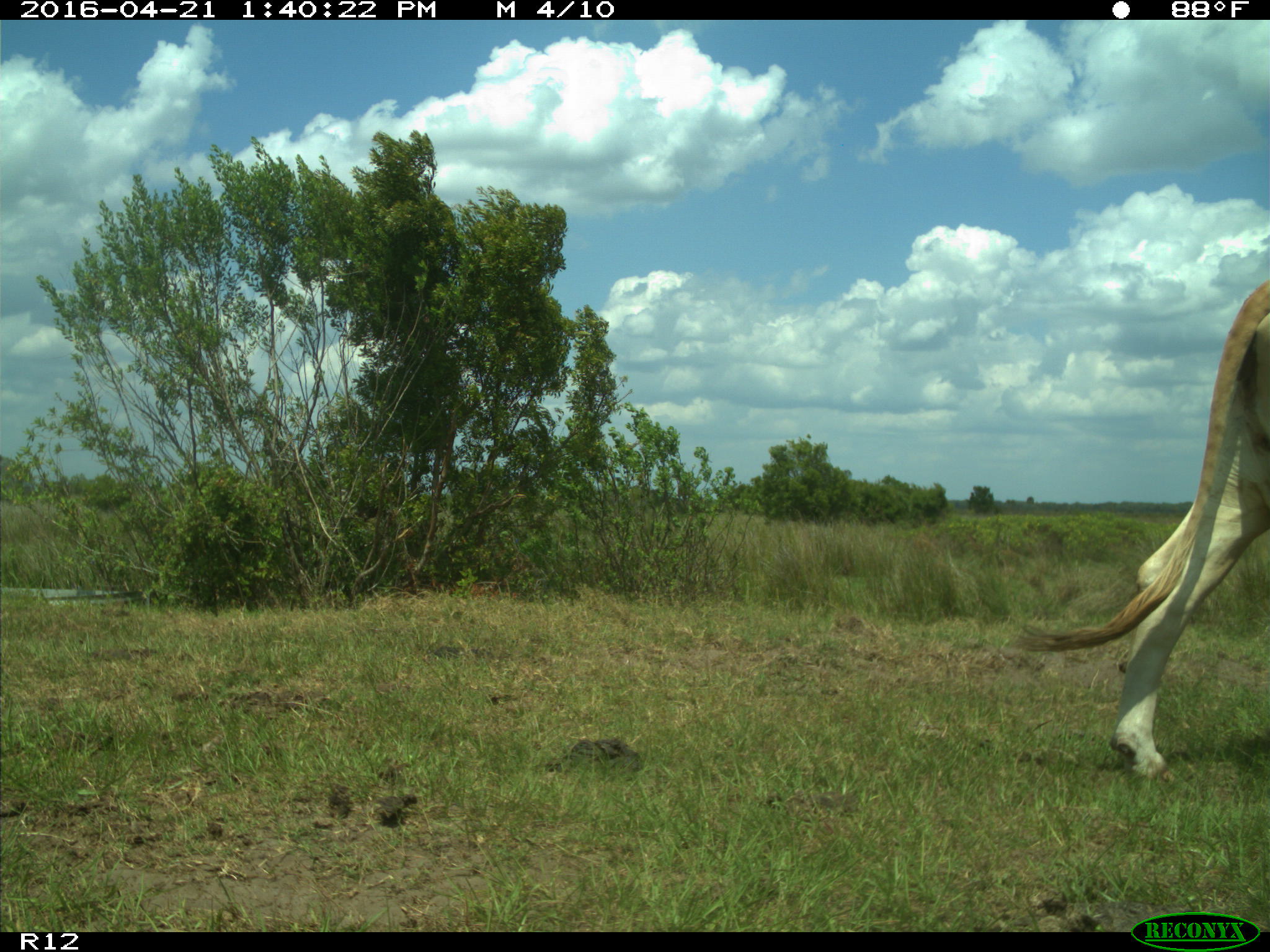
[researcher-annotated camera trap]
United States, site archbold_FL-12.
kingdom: Animalia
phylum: Chordata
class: Mammalia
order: Artiodactyla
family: Bovidae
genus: Bos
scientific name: Bos taurus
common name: domestic cow